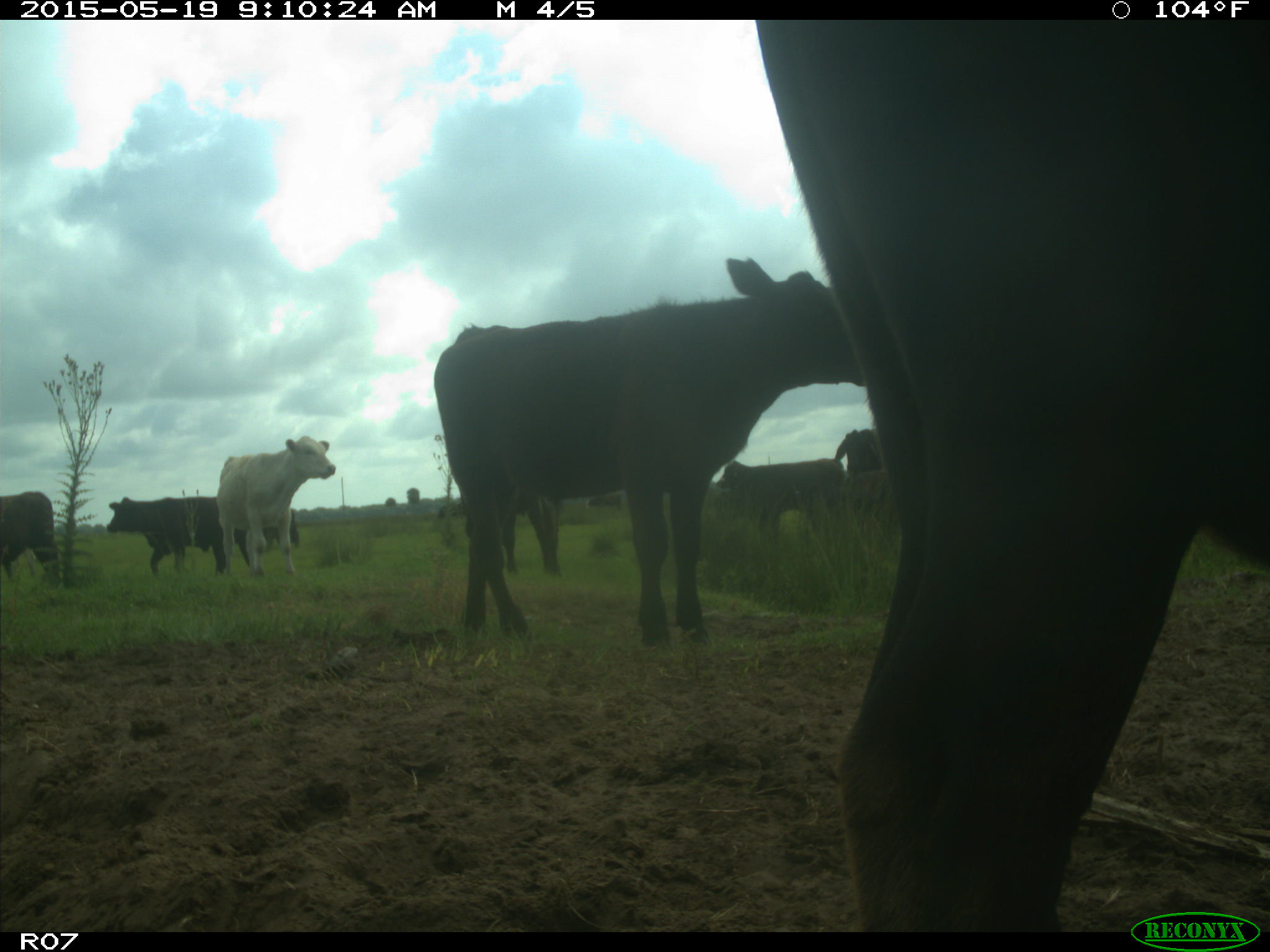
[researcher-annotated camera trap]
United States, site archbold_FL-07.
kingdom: Animalia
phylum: Chordata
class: Mammalia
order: Artiodactyla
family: Bovidae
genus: Bos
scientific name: Bos taurus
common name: domestic cow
Bos taurus (domestic cow).